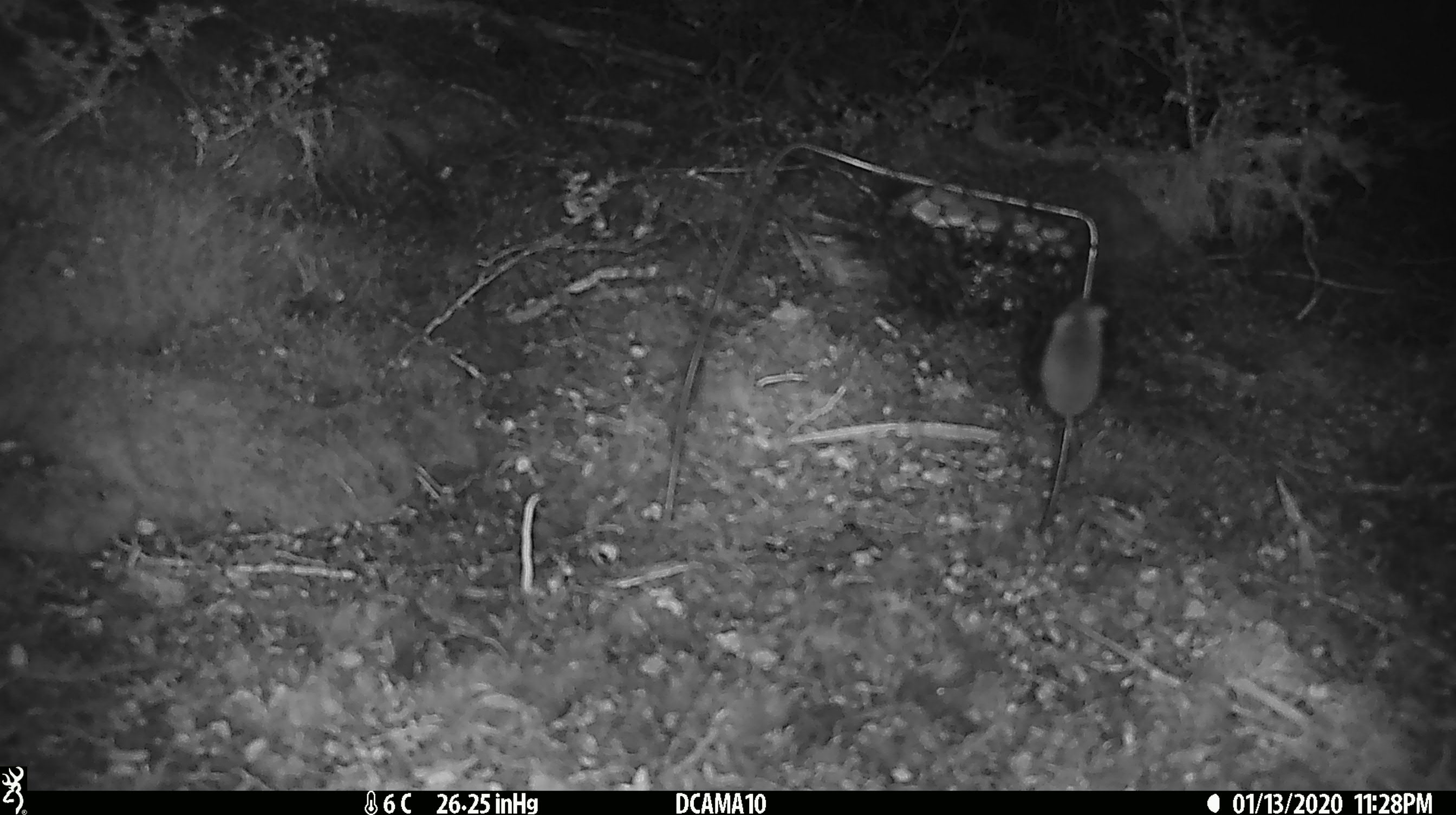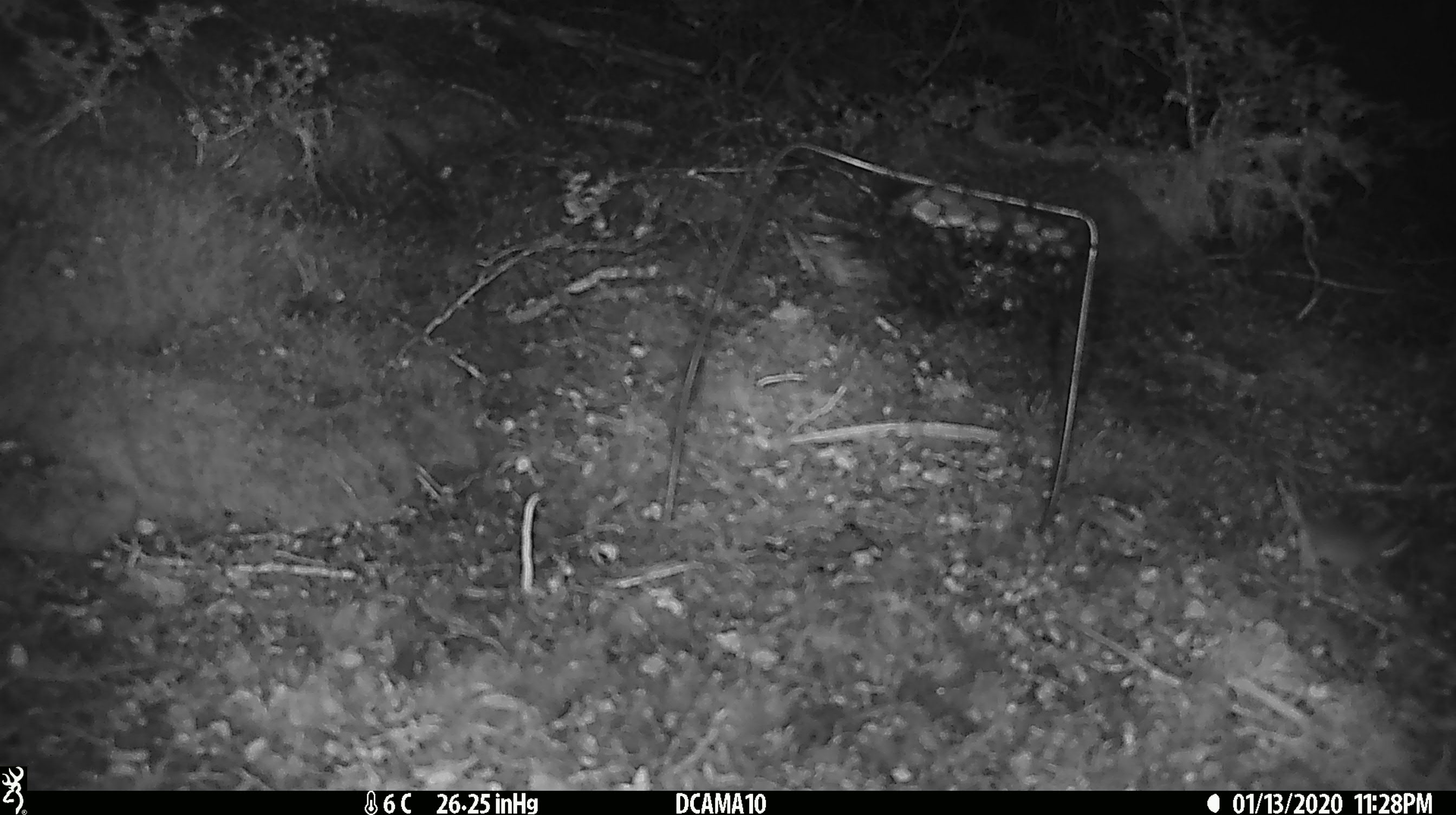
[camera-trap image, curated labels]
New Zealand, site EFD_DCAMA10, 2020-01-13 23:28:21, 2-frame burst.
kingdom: Animalia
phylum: Chordata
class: Mammalia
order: Rodentia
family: Muridae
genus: Mus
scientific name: Mus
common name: mouse